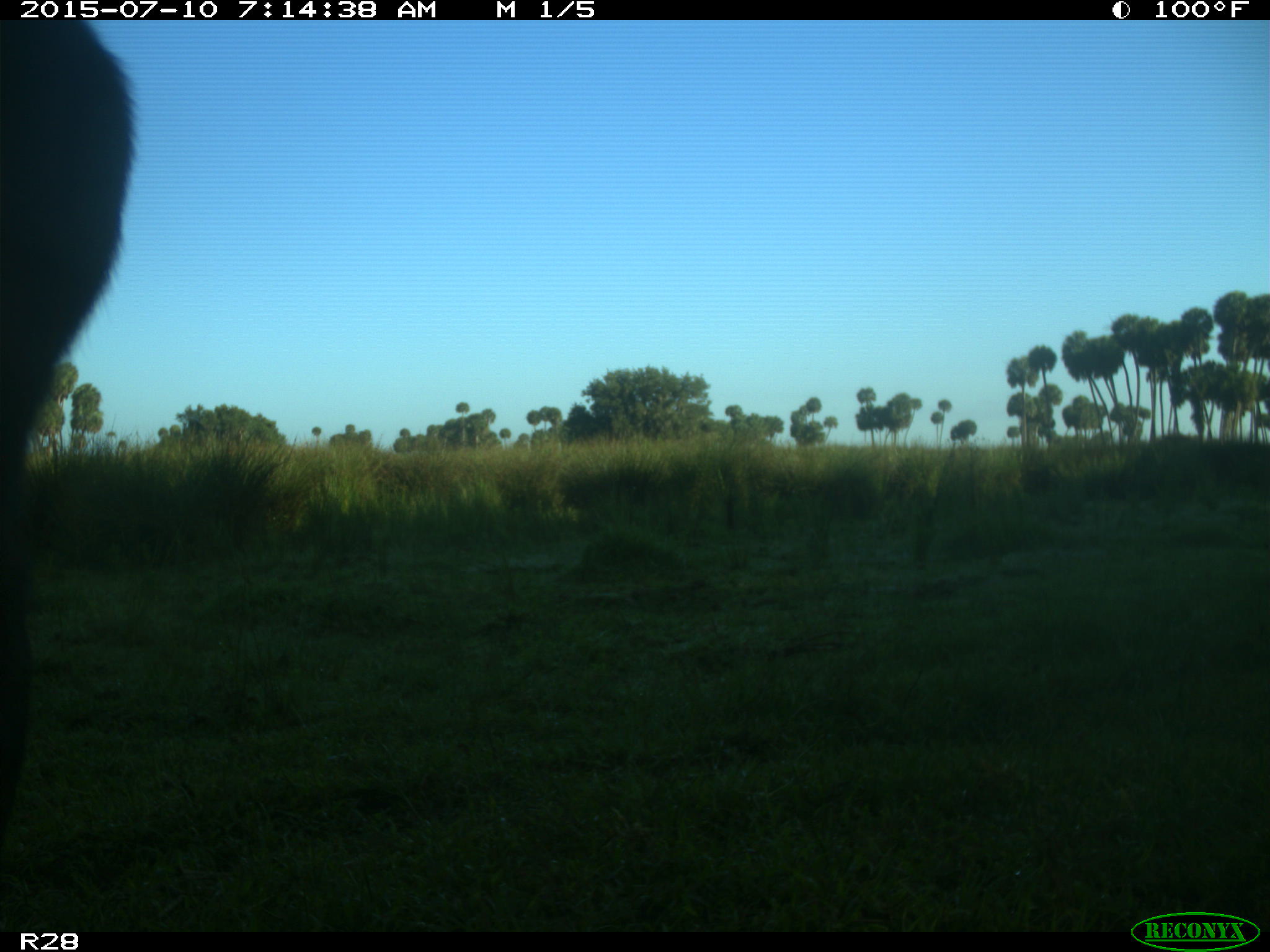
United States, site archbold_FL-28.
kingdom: Animalia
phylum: Chordata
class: Mammalia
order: Artiodactyla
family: Bovidae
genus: Bos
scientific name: Bos taurus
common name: domestic cow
Bos taurus (domestic cow).